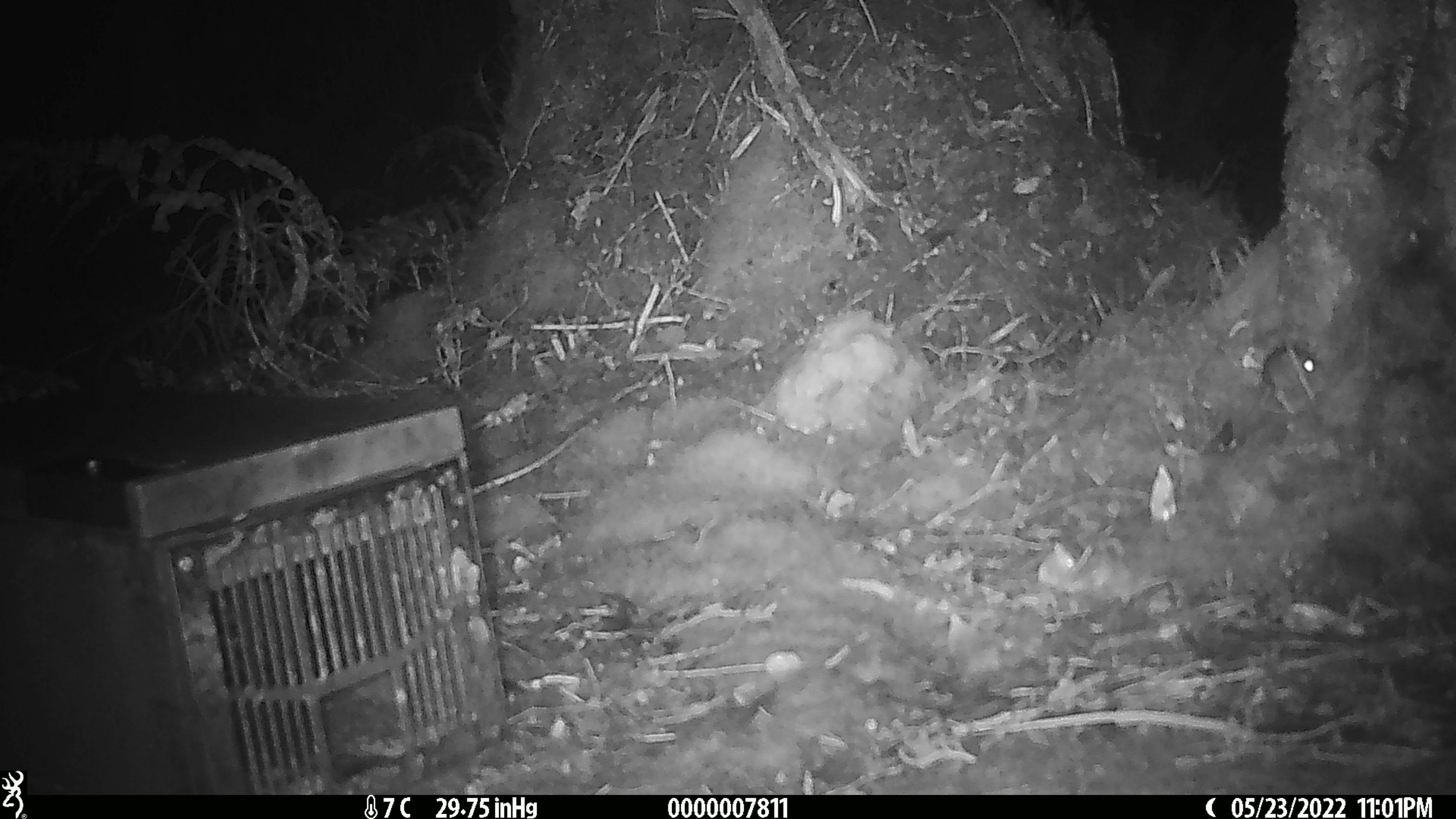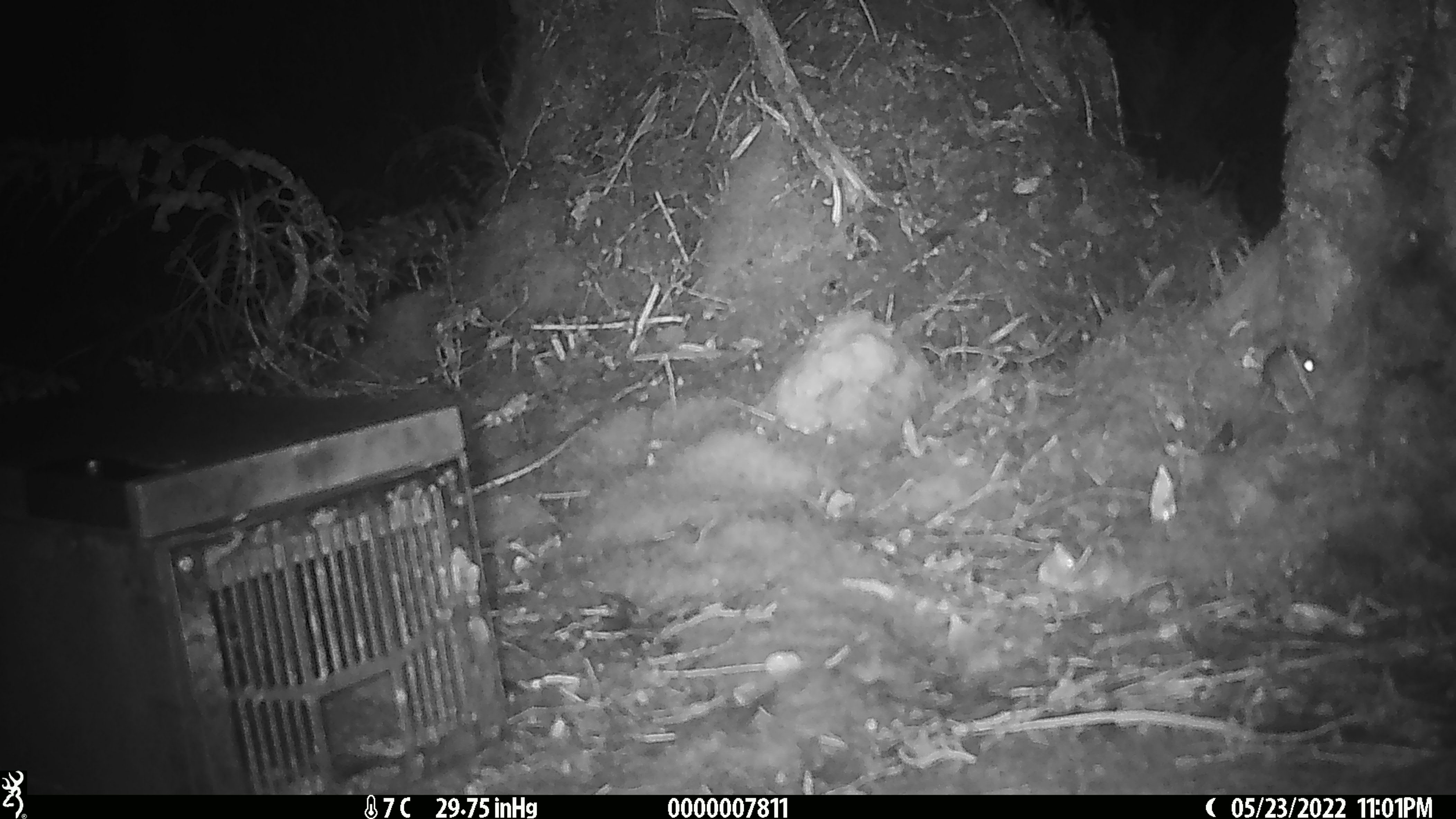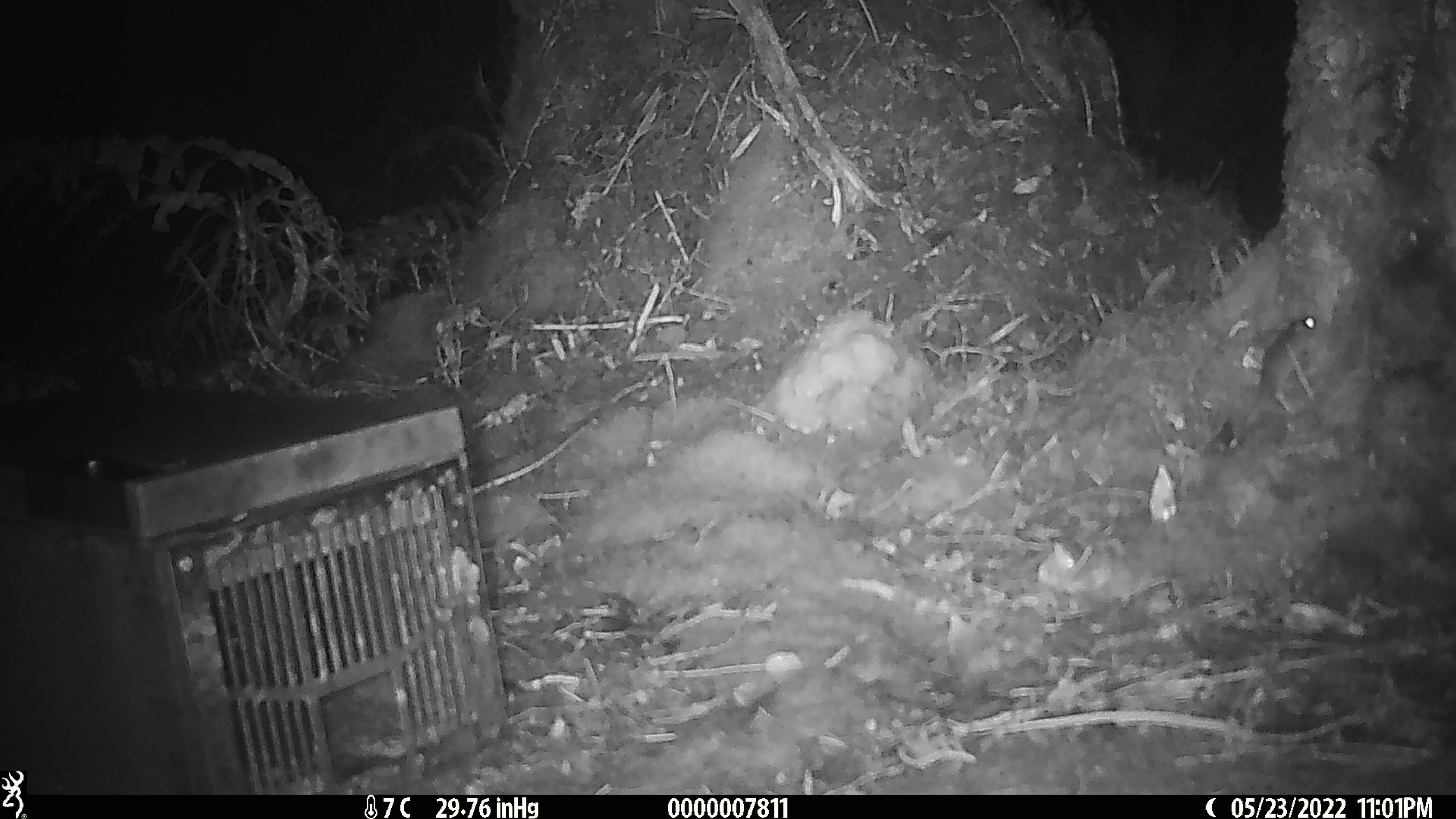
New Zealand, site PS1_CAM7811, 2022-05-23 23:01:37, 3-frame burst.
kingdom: Animalia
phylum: Chordata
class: Mammalia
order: Rodentia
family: Muridae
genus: Mus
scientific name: Mus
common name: mouse